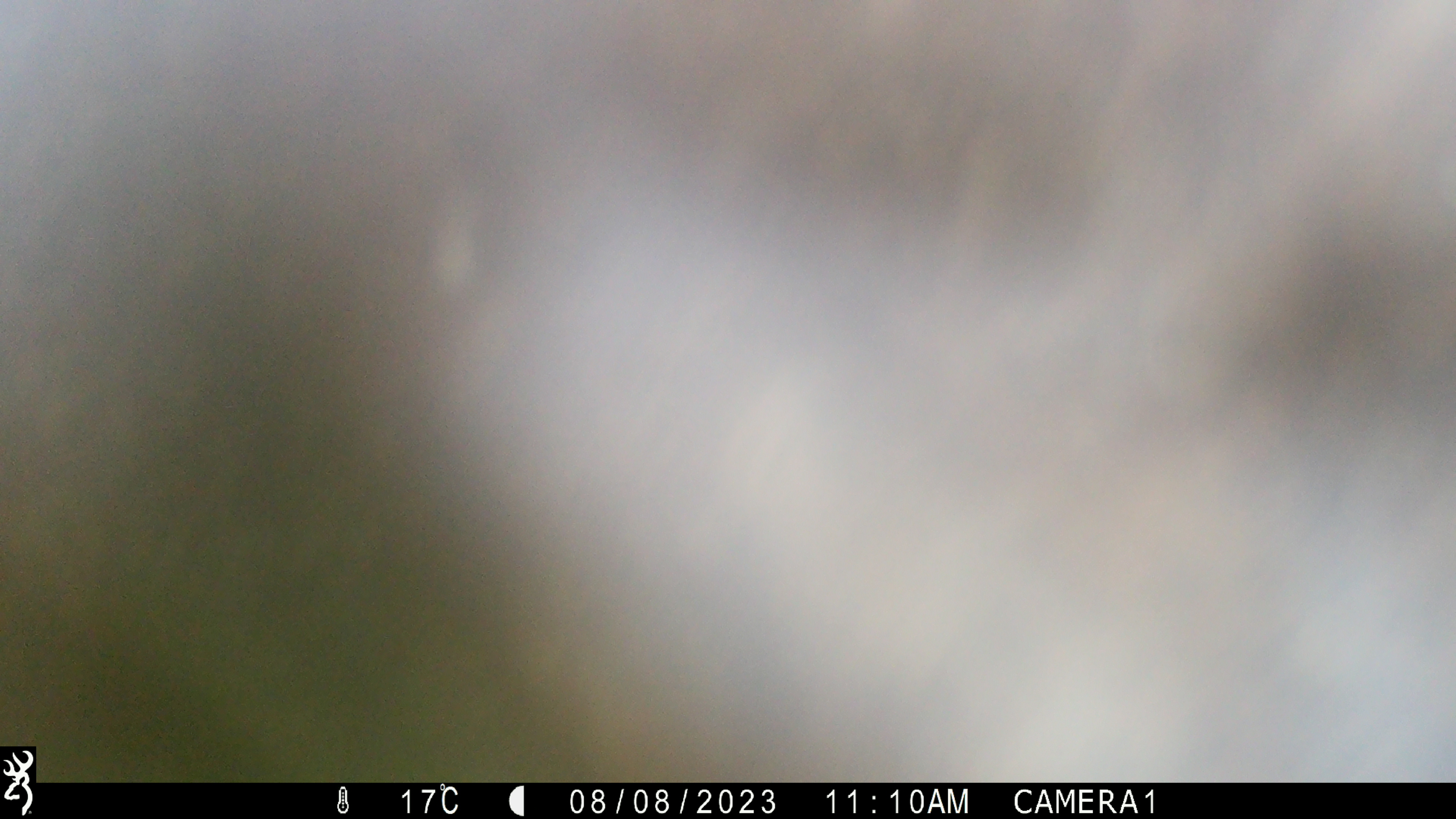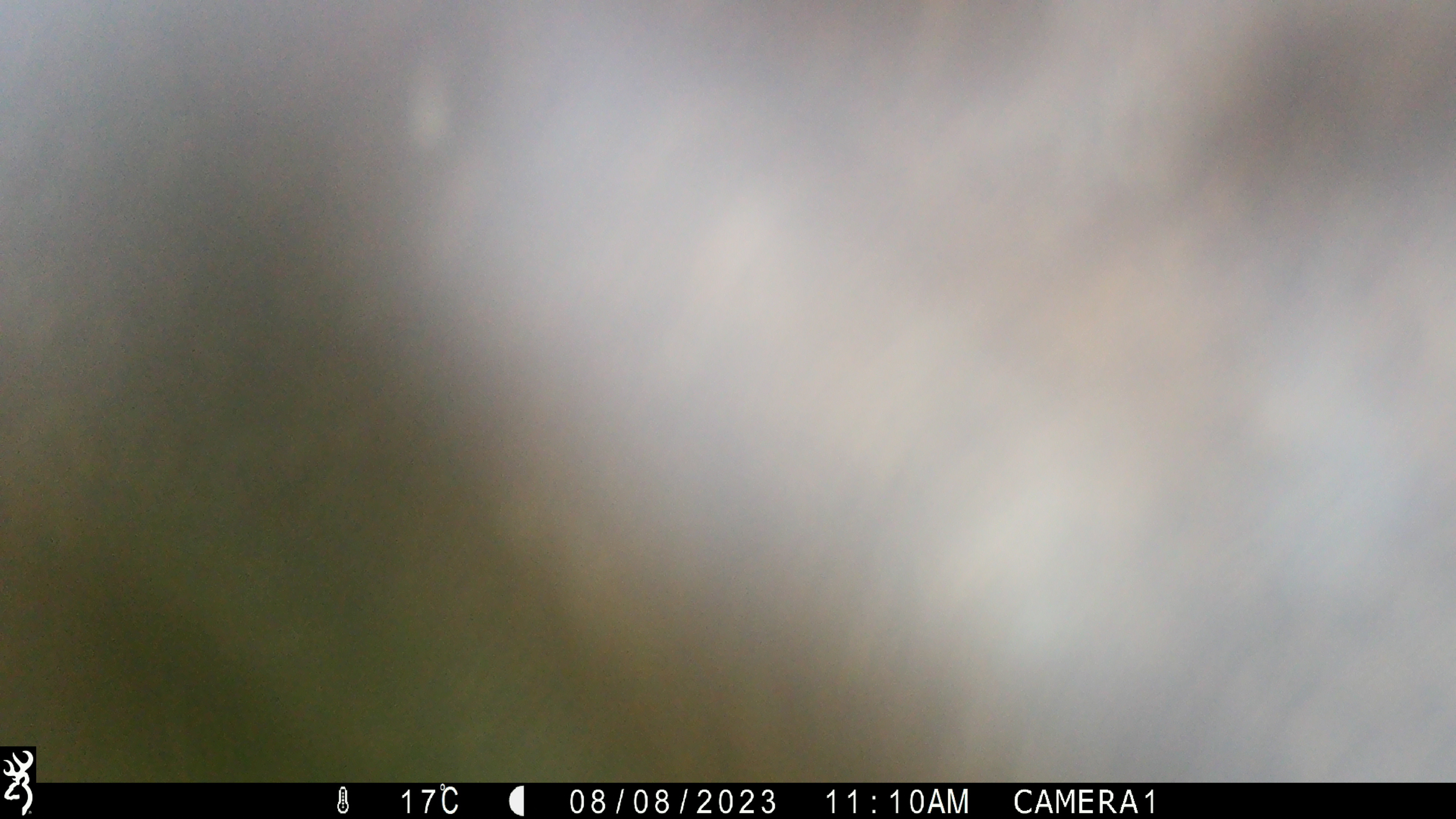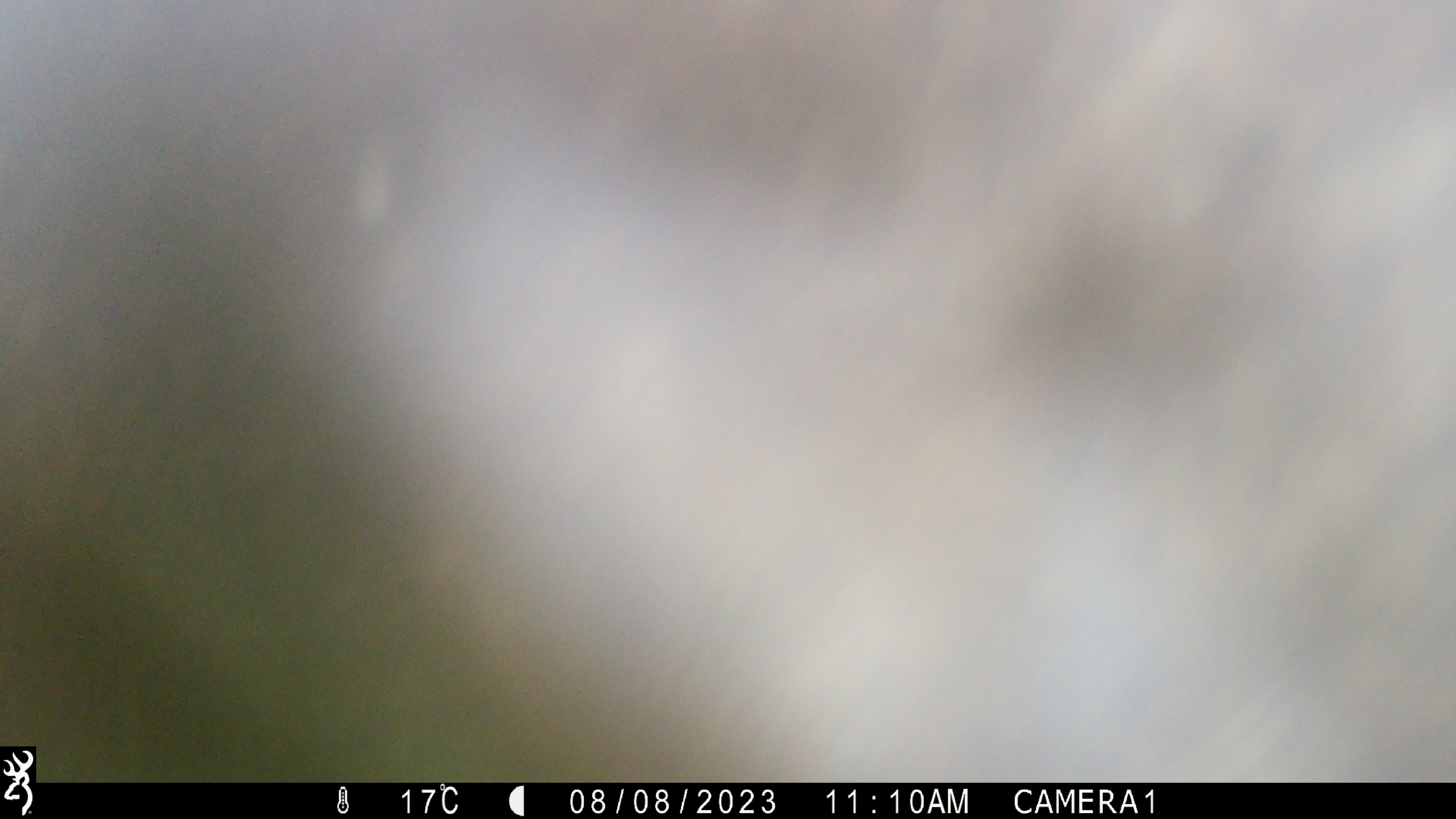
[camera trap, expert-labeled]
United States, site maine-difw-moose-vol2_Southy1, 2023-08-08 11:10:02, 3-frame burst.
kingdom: Animalia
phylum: Chordata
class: Mammalia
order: Artiodactyla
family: Cervidae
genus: Alces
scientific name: Alces alces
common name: moose